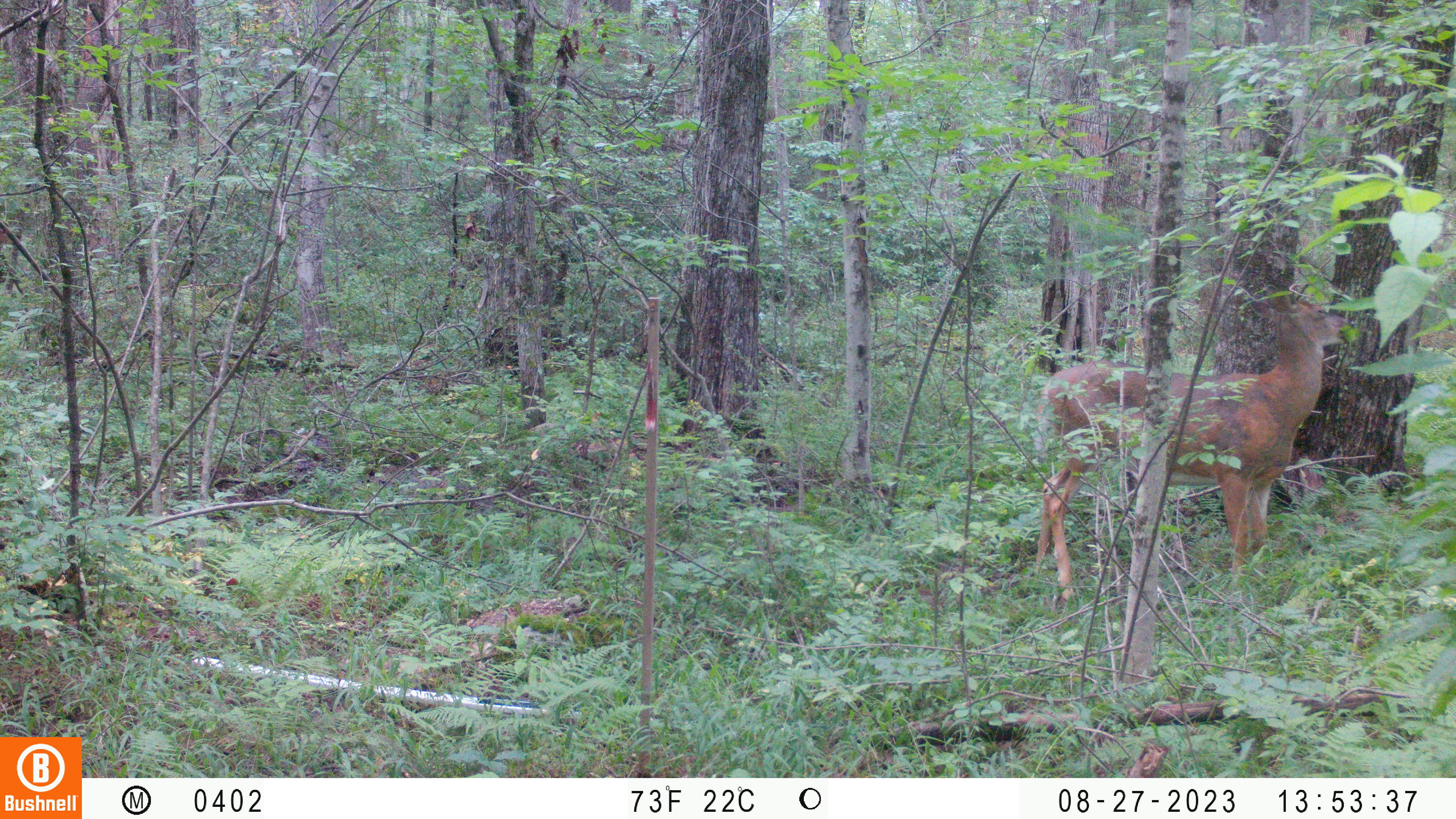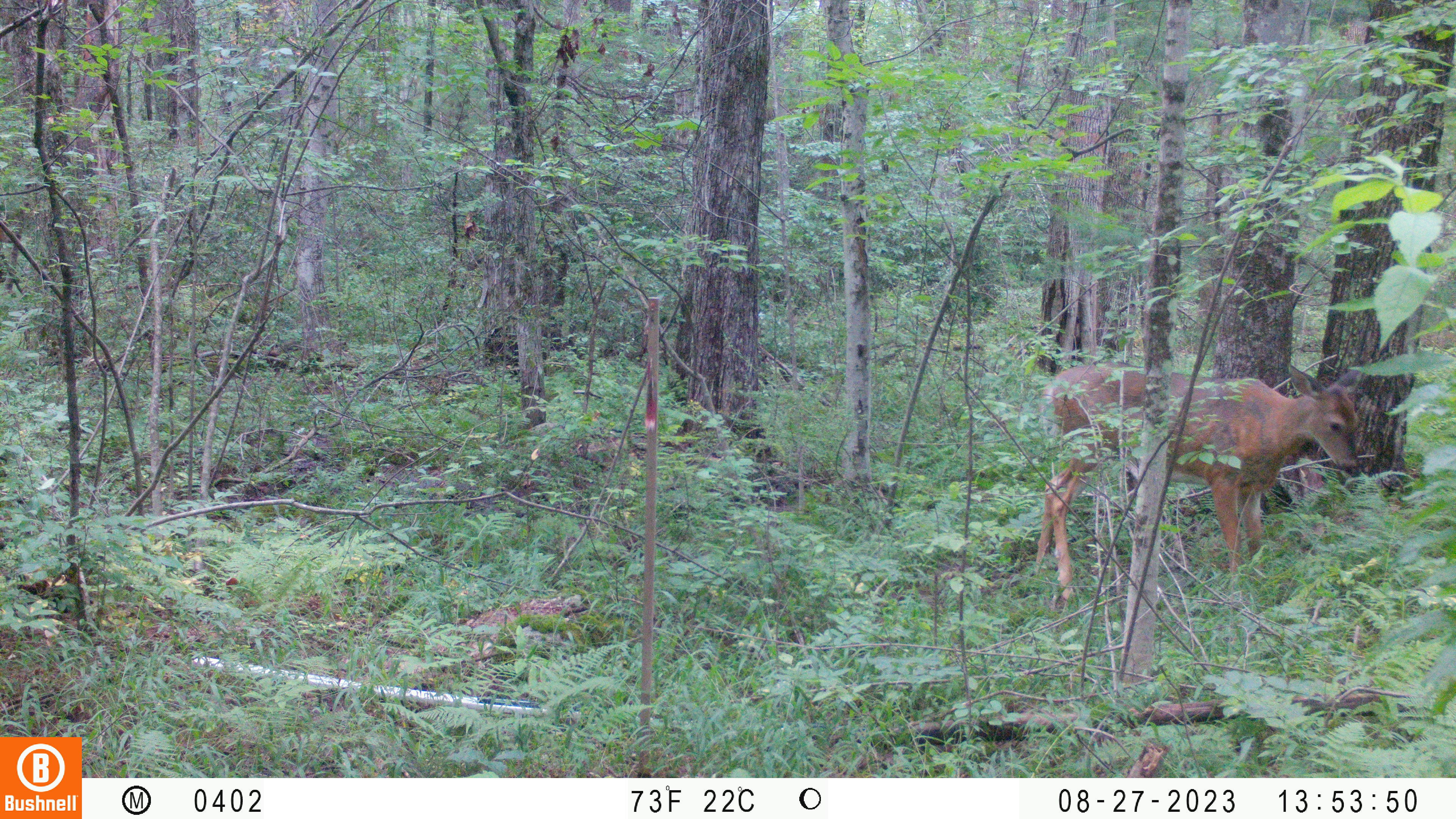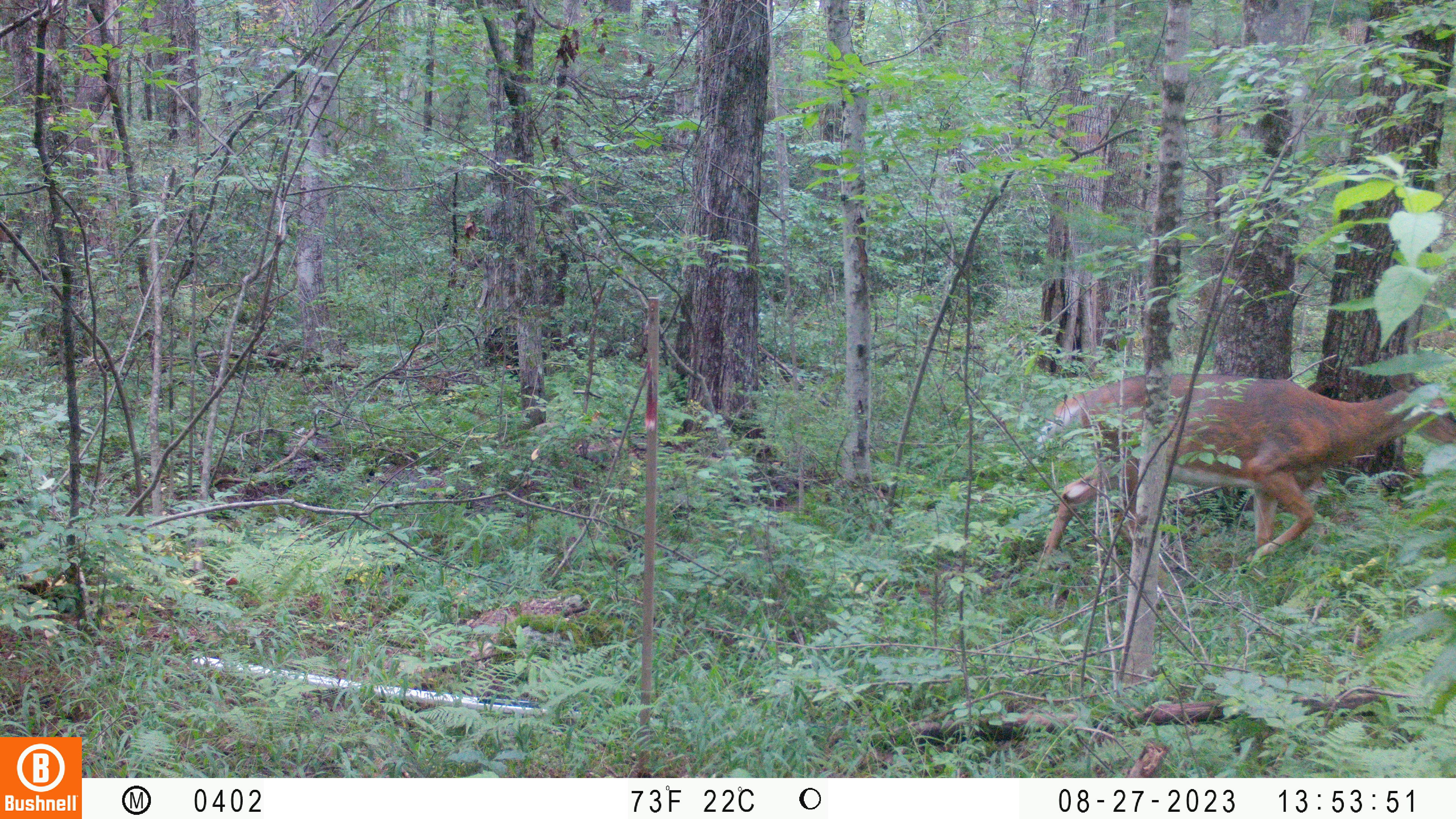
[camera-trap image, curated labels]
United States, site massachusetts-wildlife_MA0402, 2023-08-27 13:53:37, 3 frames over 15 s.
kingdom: Animalia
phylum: Chordata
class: Mammalia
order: Artiodactyla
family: Cervidae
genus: Odocoileus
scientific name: Odocoileus virginianus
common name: white-tailed deer